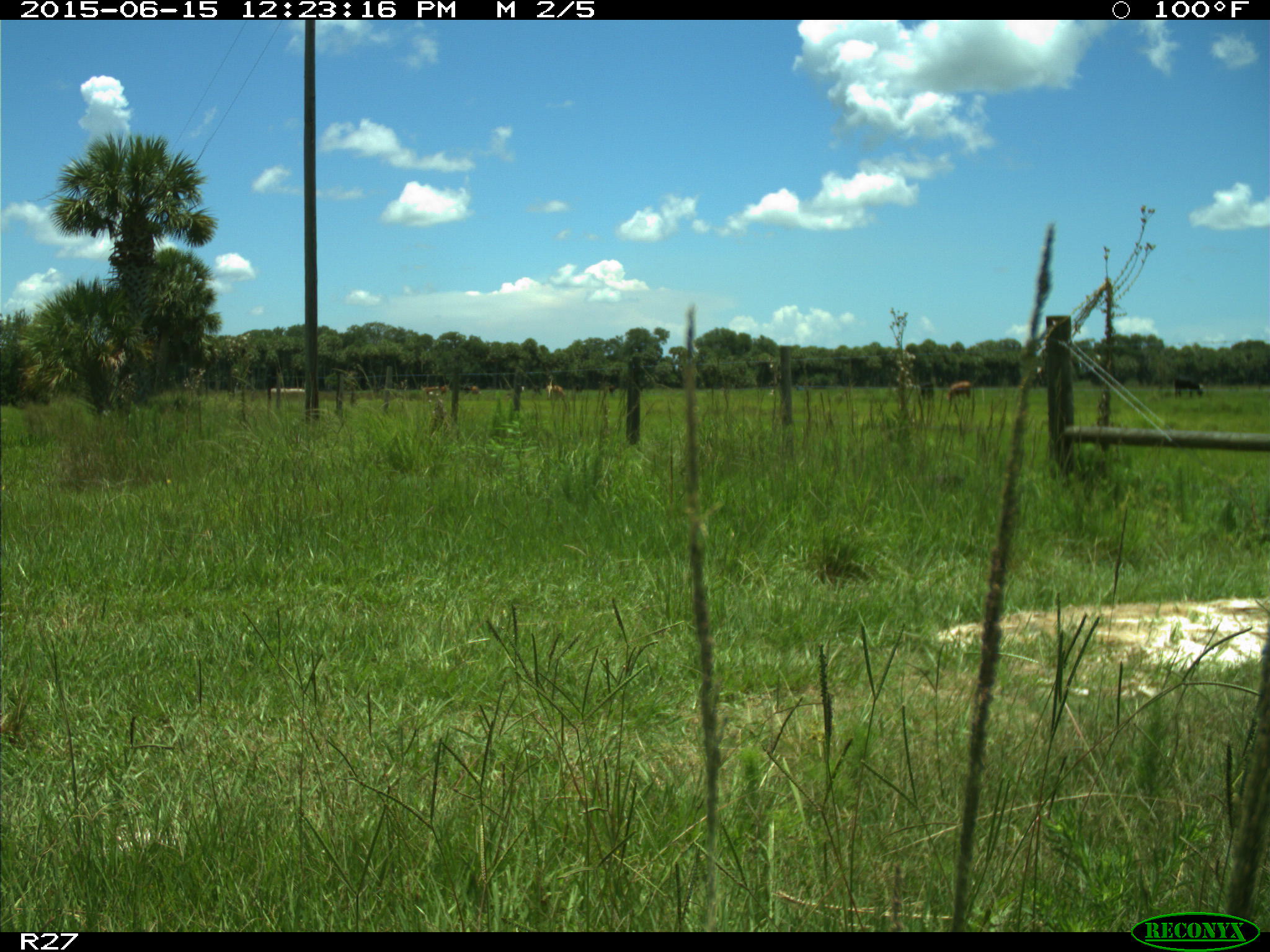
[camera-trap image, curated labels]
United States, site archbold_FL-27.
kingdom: Animalia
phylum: Chordata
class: Mammalia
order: Artiodactyla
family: Bovidae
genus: Bos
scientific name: Bos taurus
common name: domestic cow